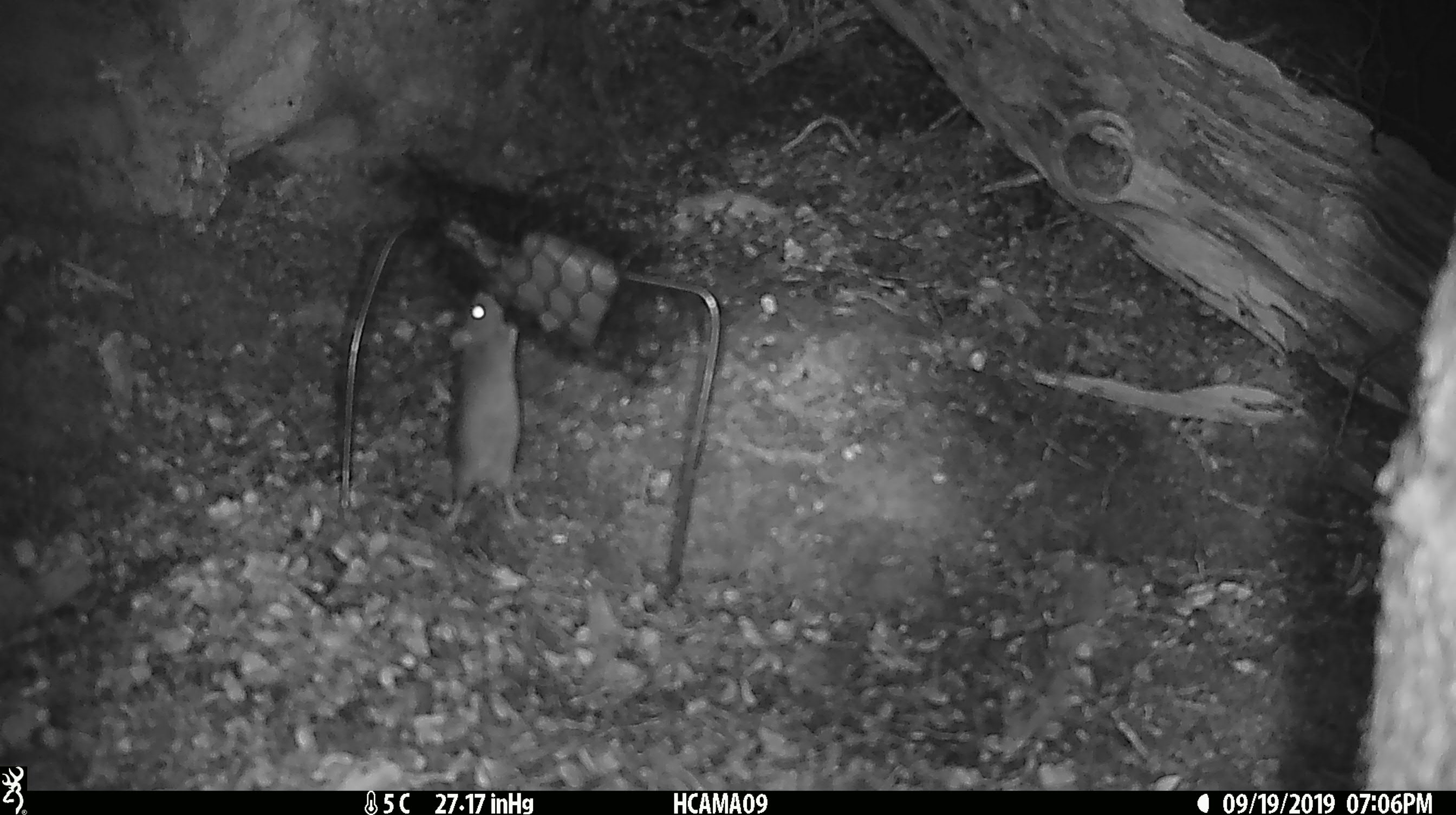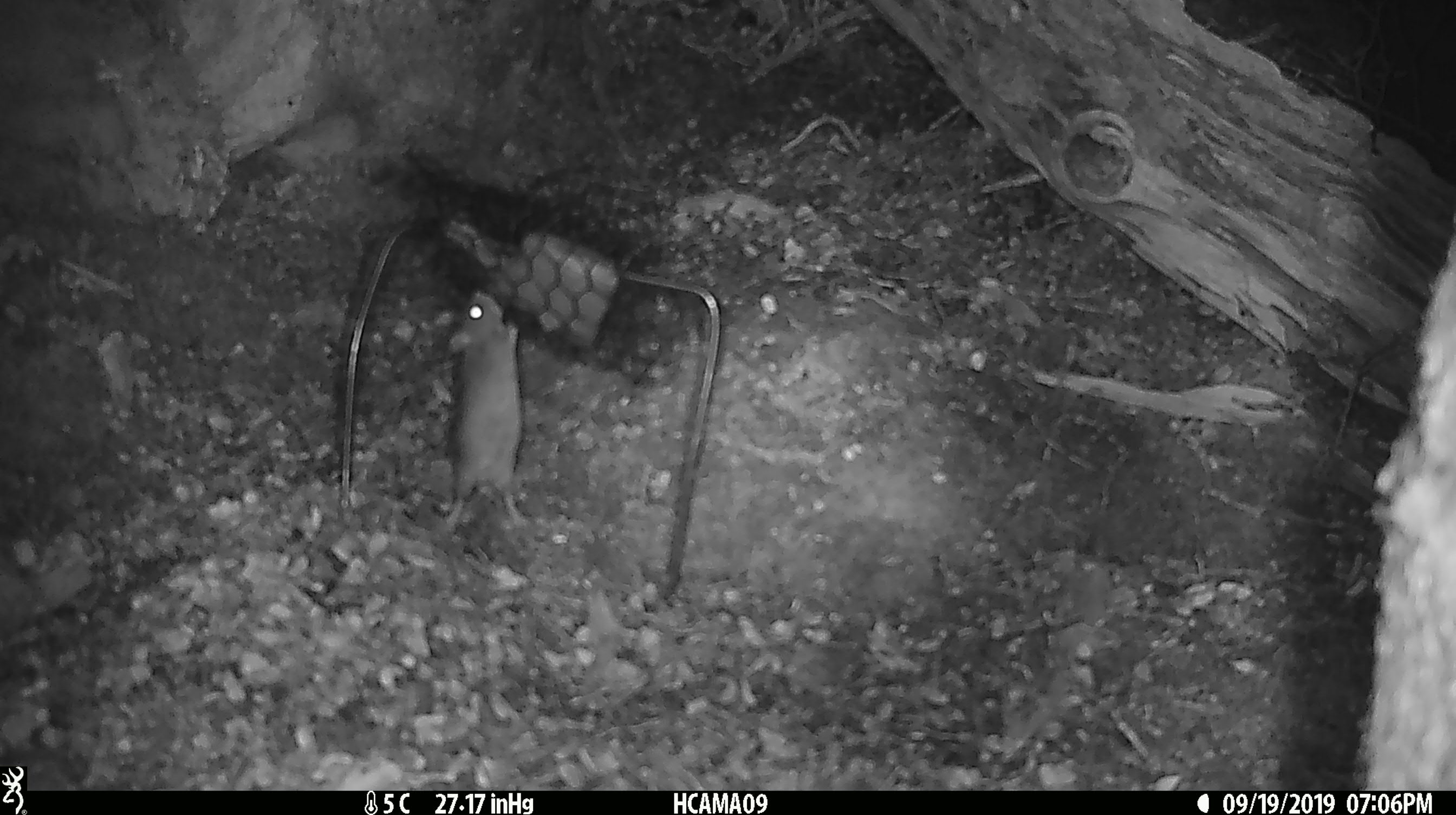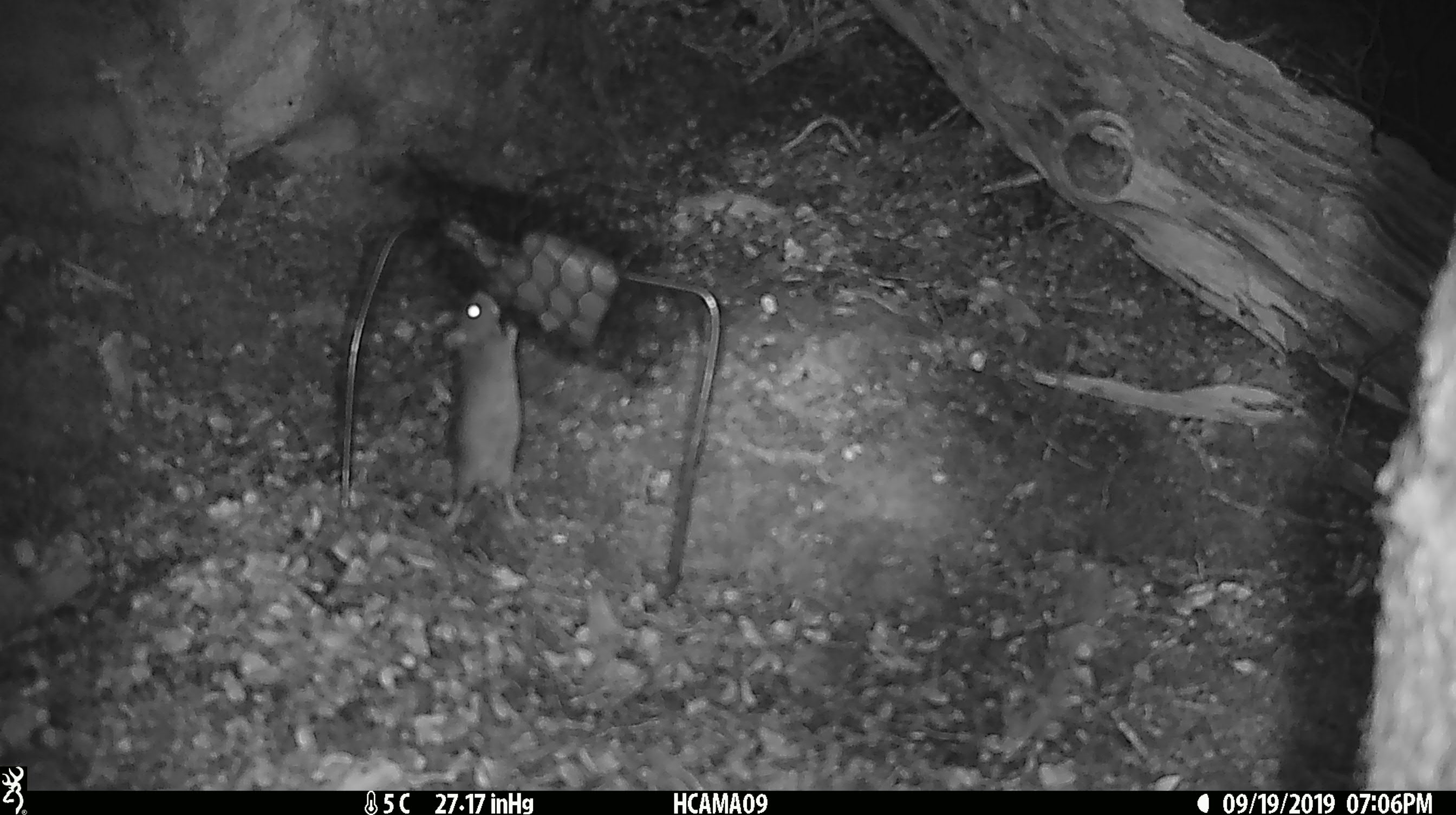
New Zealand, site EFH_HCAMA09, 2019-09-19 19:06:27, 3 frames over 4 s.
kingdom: Animalia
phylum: Chordata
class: Mammalia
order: Rodentia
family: Muridae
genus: Mus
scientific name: Mus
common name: mouse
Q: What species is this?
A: Mouse (Mus).